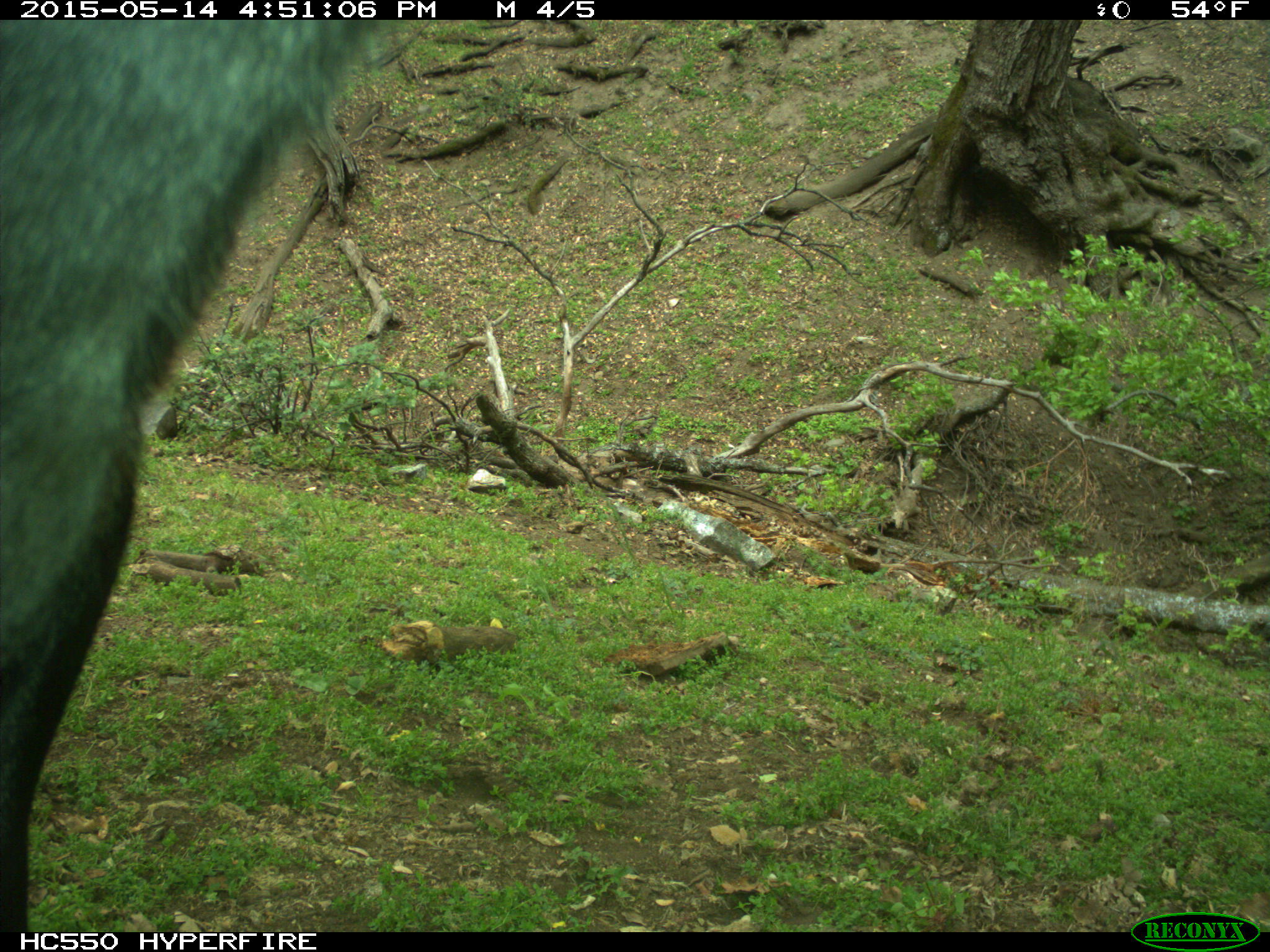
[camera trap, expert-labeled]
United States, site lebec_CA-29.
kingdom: Animalia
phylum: Chordata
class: Mammalia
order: Artiodactyla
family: Bovidae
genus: Bos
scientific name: Bos taurus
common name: domestic cow